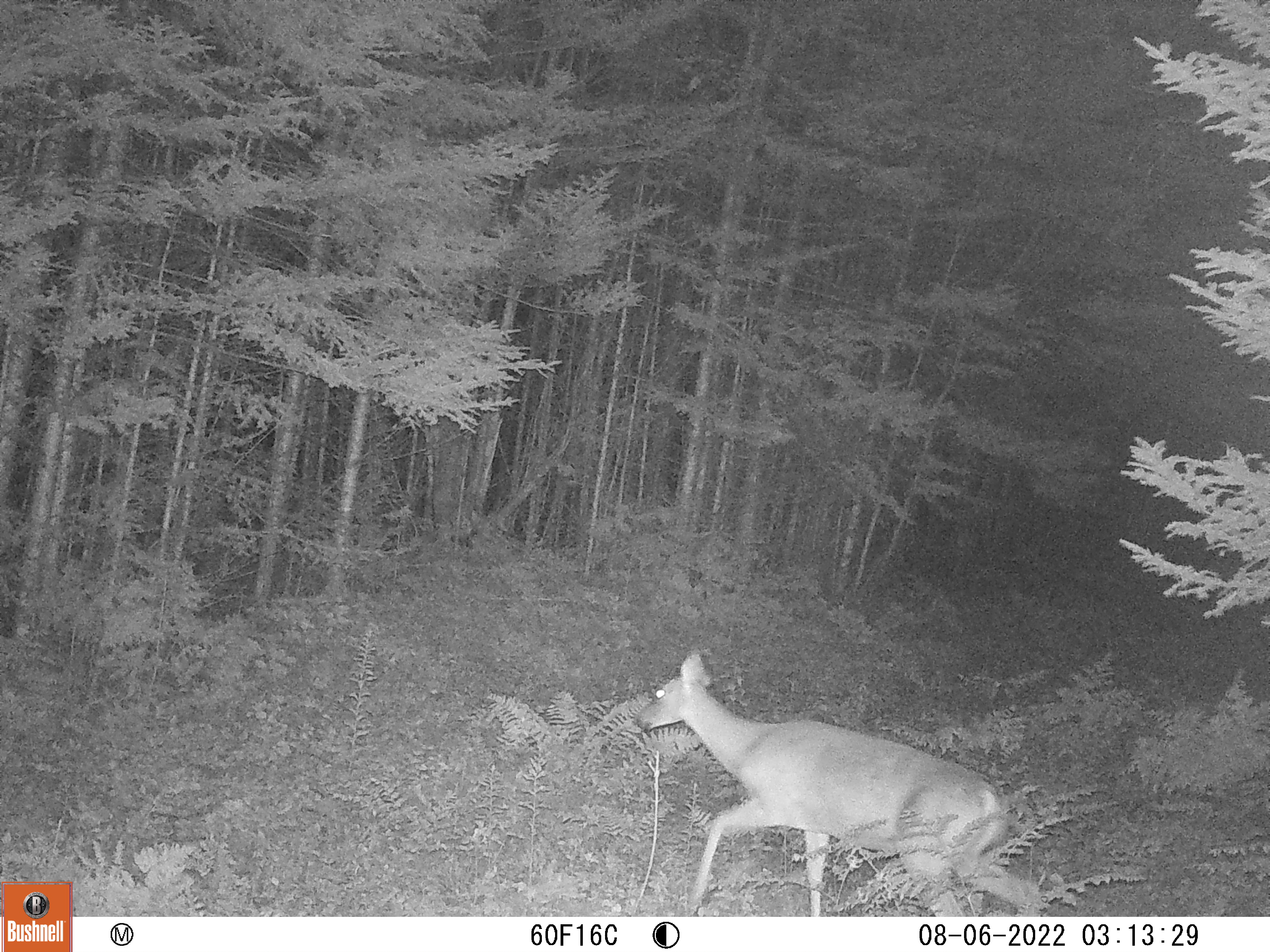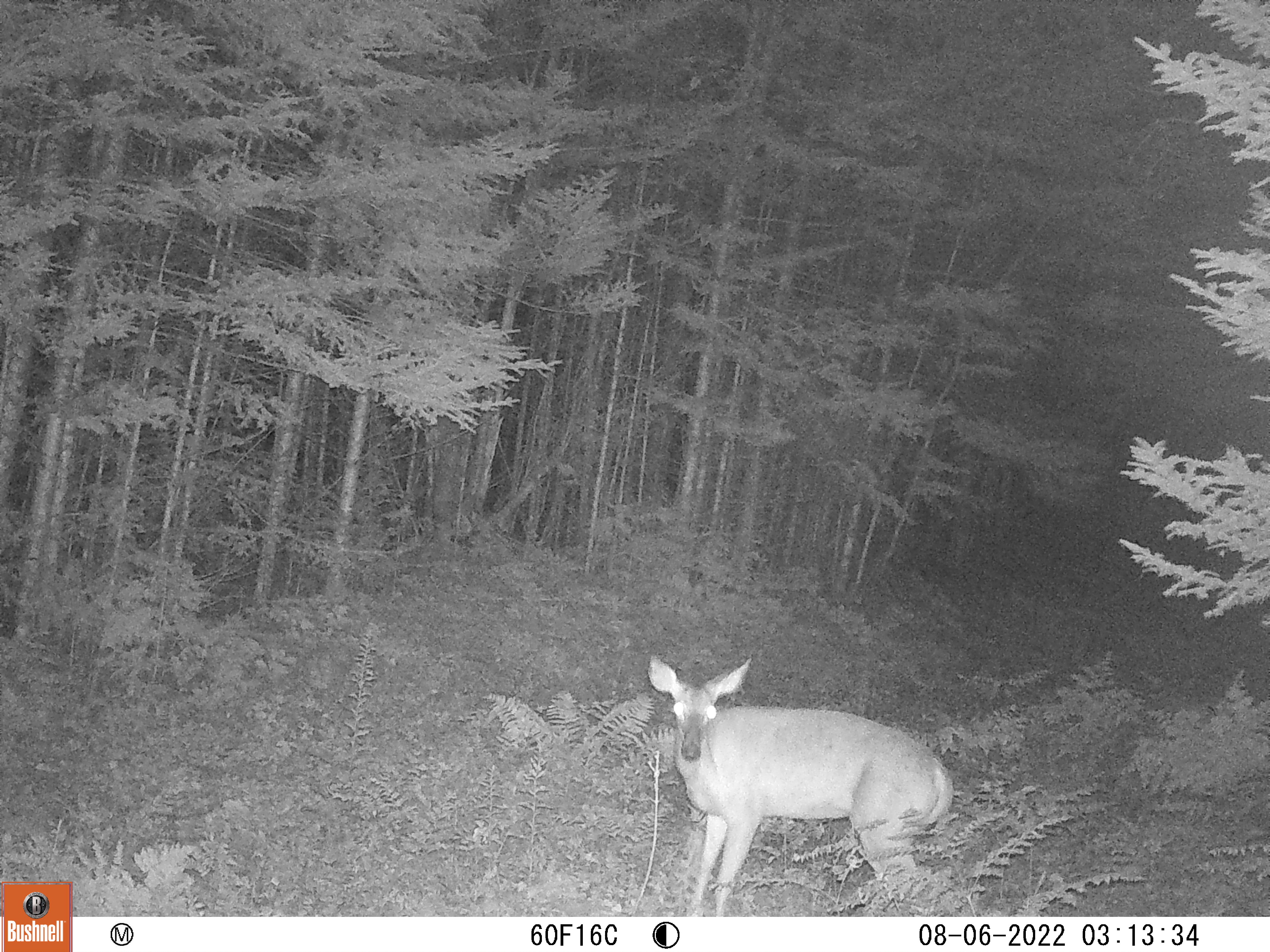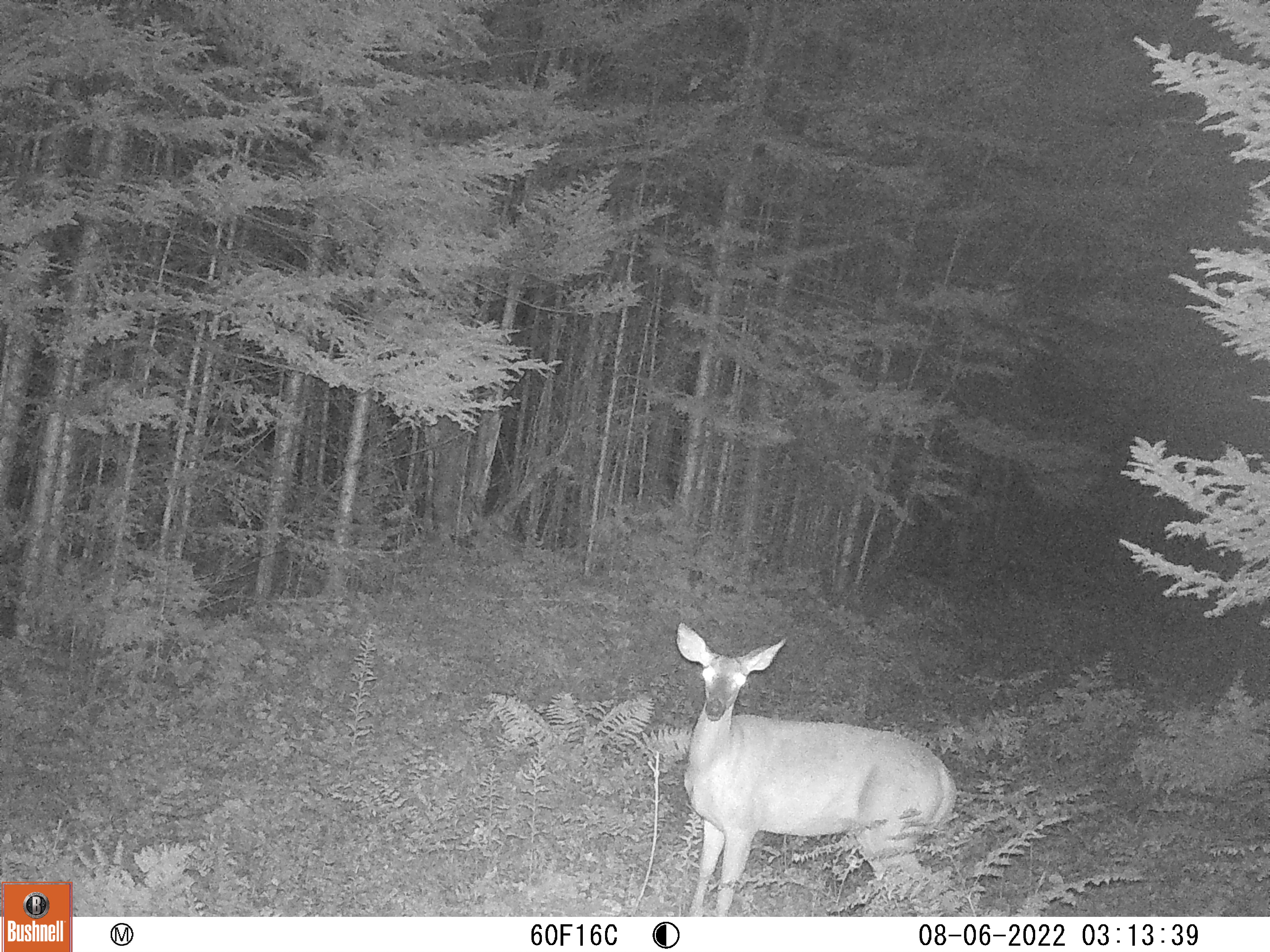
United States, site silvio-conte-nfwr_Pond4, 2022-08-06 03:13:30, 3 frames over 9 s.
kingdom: Animalia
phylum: Chordata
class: Mammalia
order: Artiodactyla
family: Cervidae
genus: Odocoileus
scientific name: Odocoileus virginianus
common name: white-tailed deer